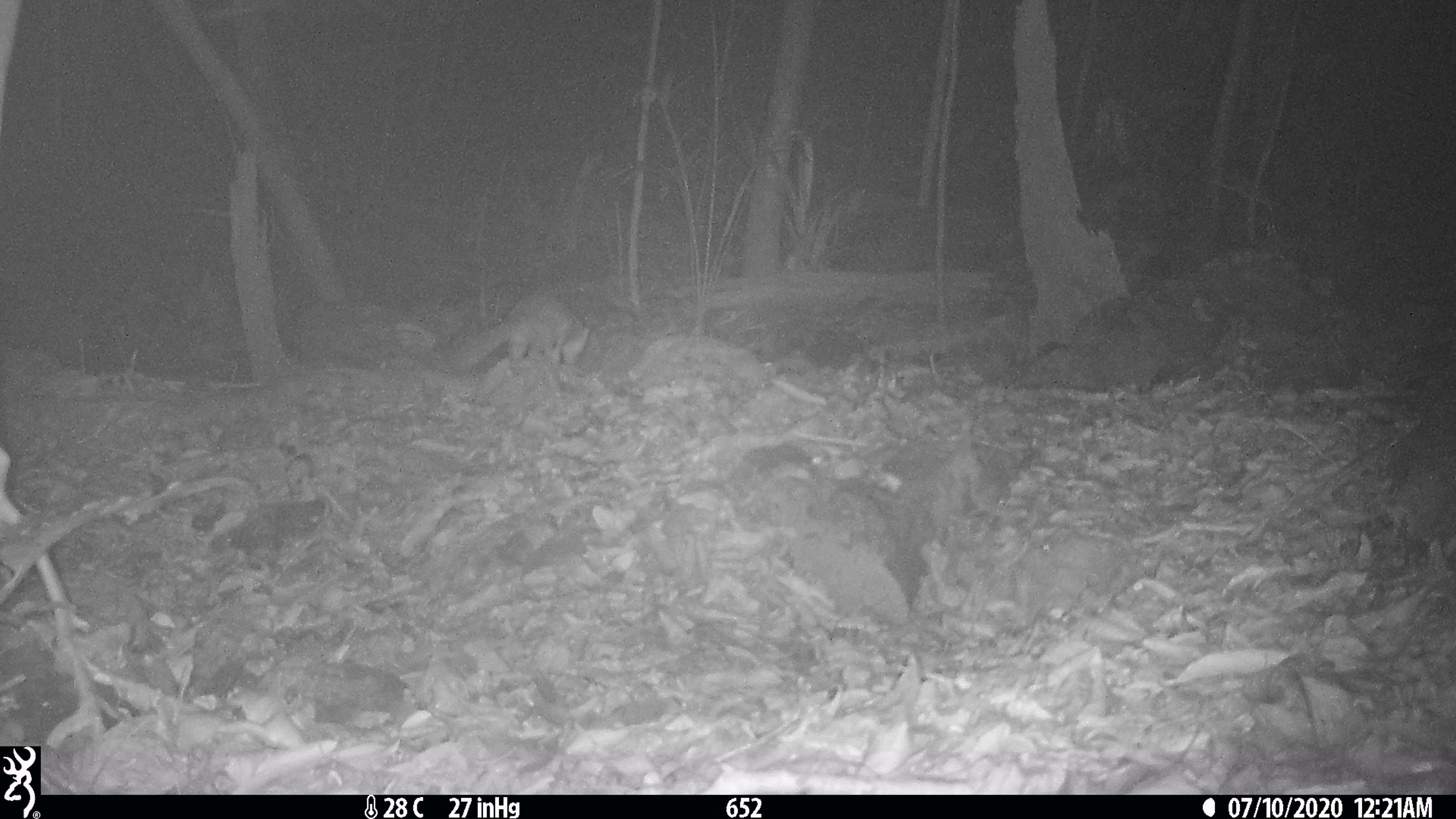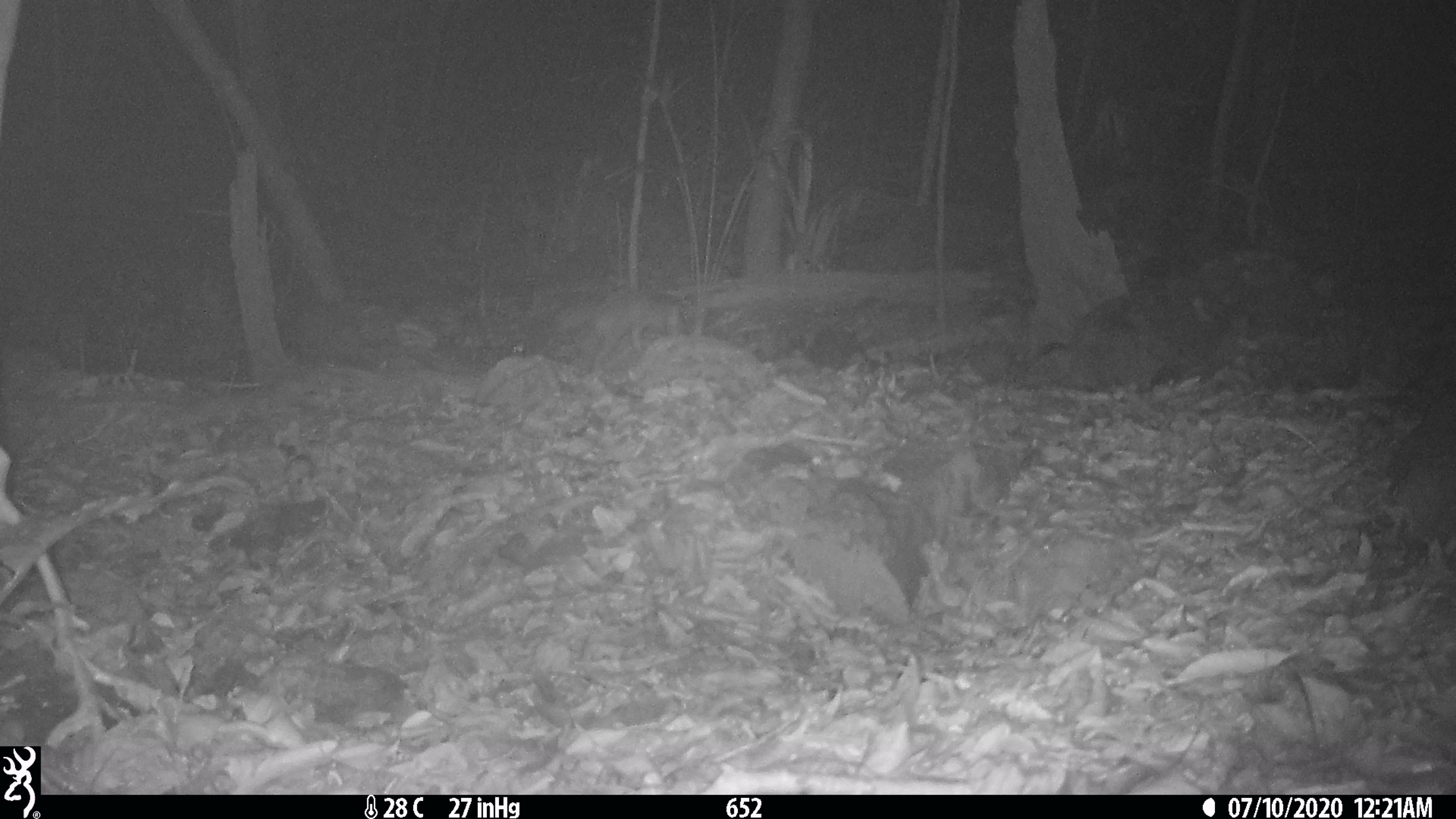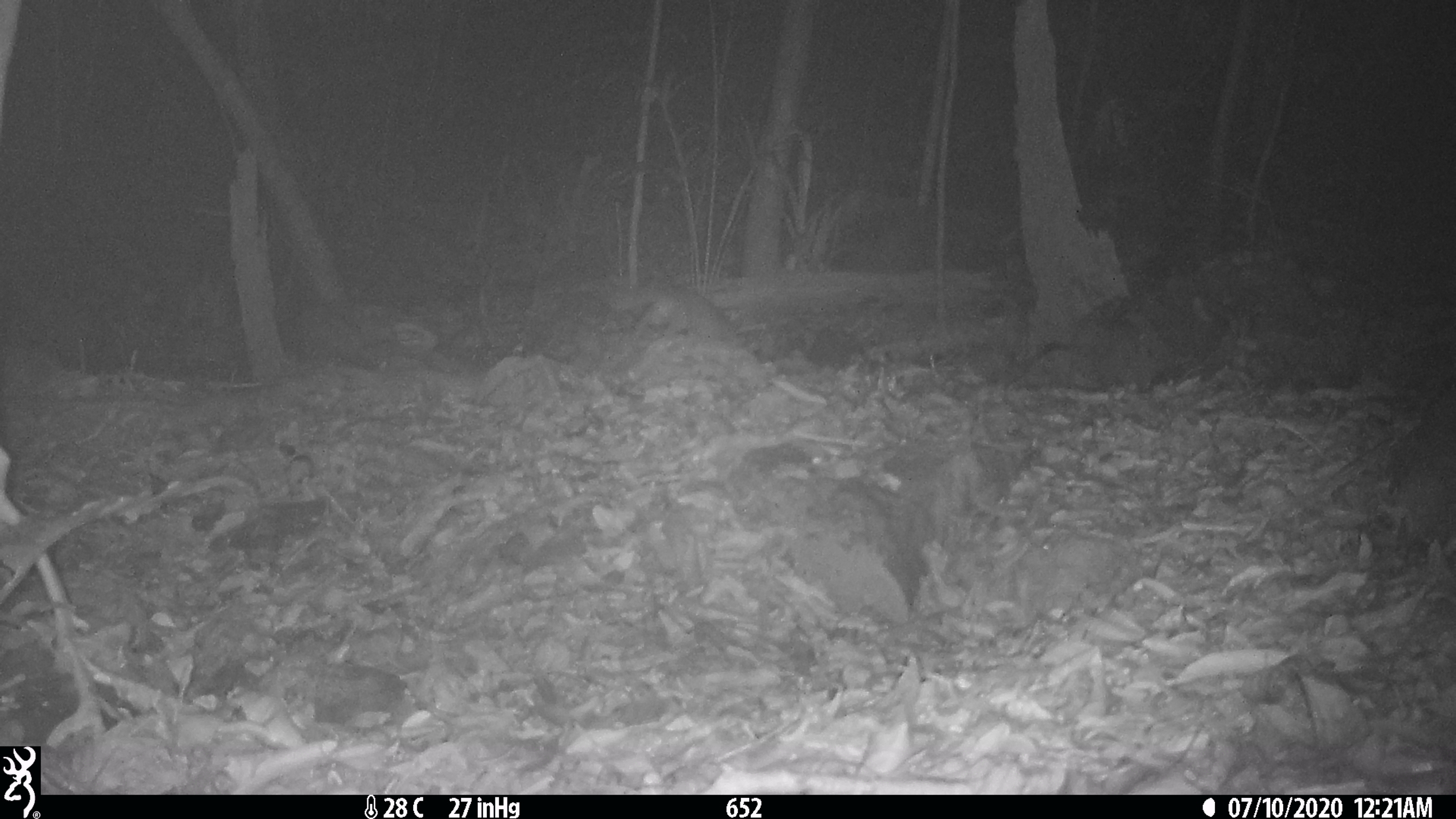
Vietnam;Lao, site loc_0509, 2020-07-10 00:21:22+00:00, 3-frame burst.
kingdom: Animalia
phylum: Chordata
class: Mammalia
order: Carnivora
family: Mustelidae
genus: Melogale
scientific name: Melogale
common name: ferret badger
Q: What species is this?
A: Ferret badger (Melogale).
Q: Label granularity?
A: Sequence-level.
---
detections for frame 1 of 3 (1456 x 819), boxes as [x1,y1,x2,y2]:
ferret badger: [455,294,590,370]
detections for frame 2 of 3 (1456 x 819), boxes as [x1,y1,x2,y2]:
ferret badger: [558,288,675,374]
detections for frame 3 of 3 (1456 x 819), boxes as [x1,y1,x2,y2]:
ferret badger: [615,275,733,336]